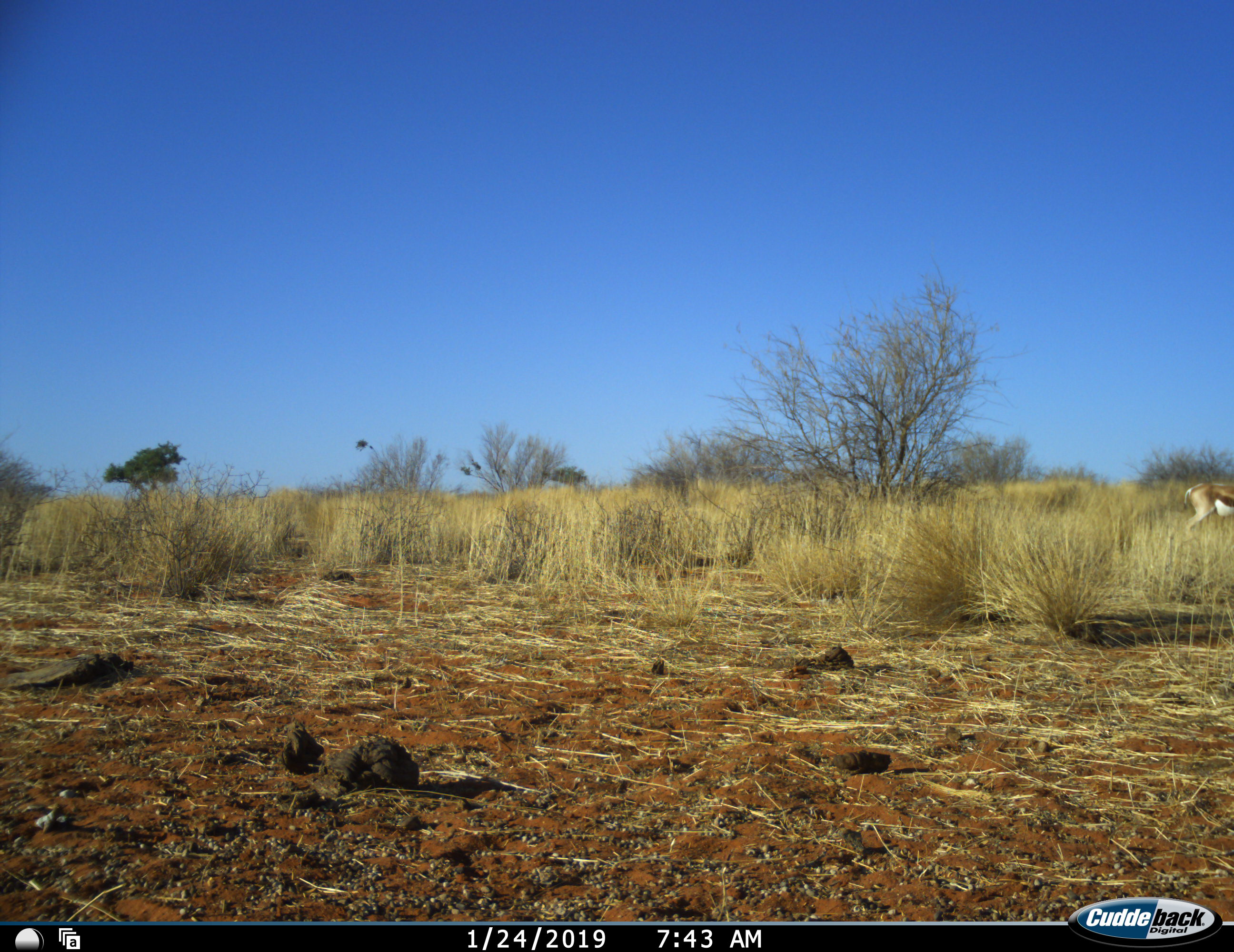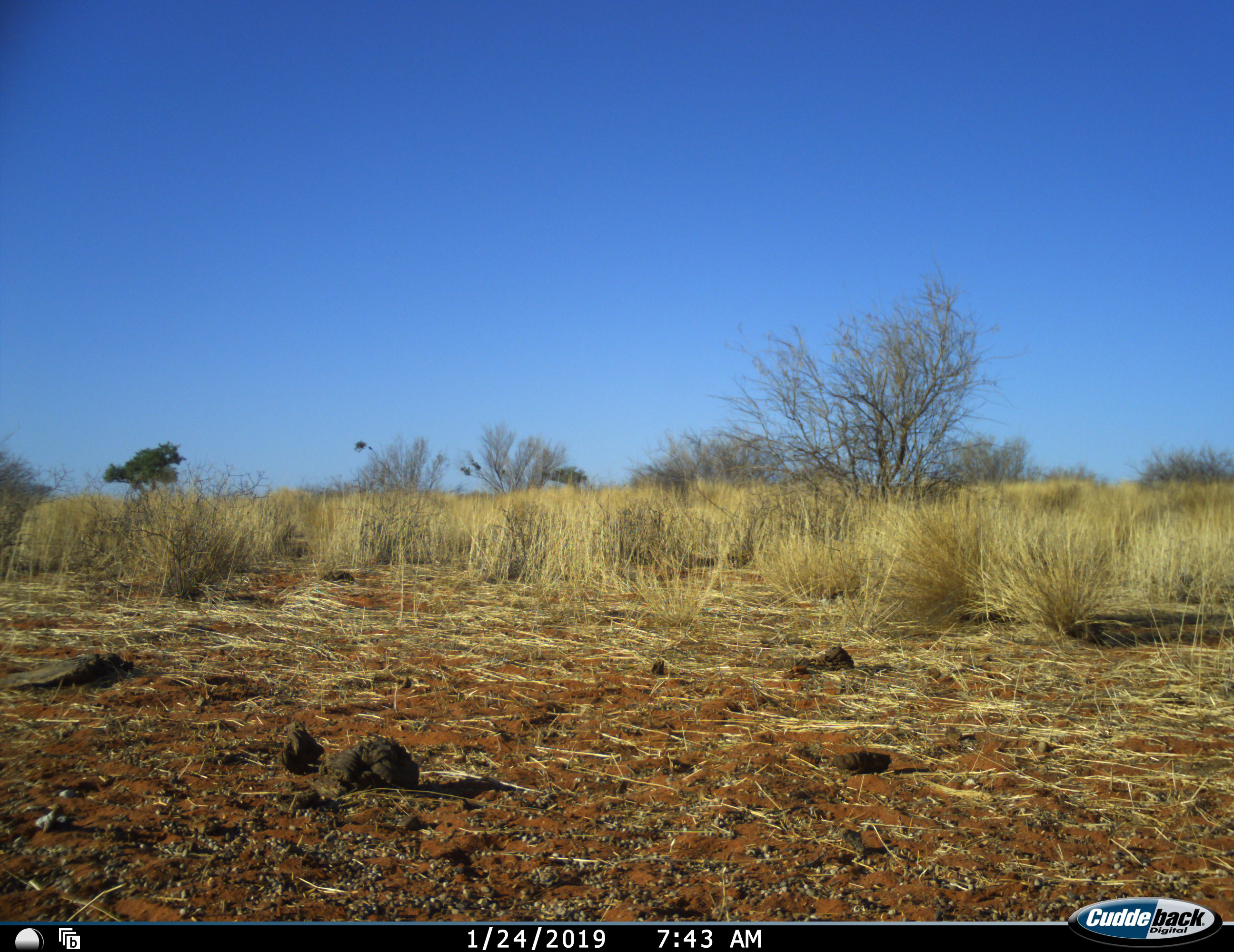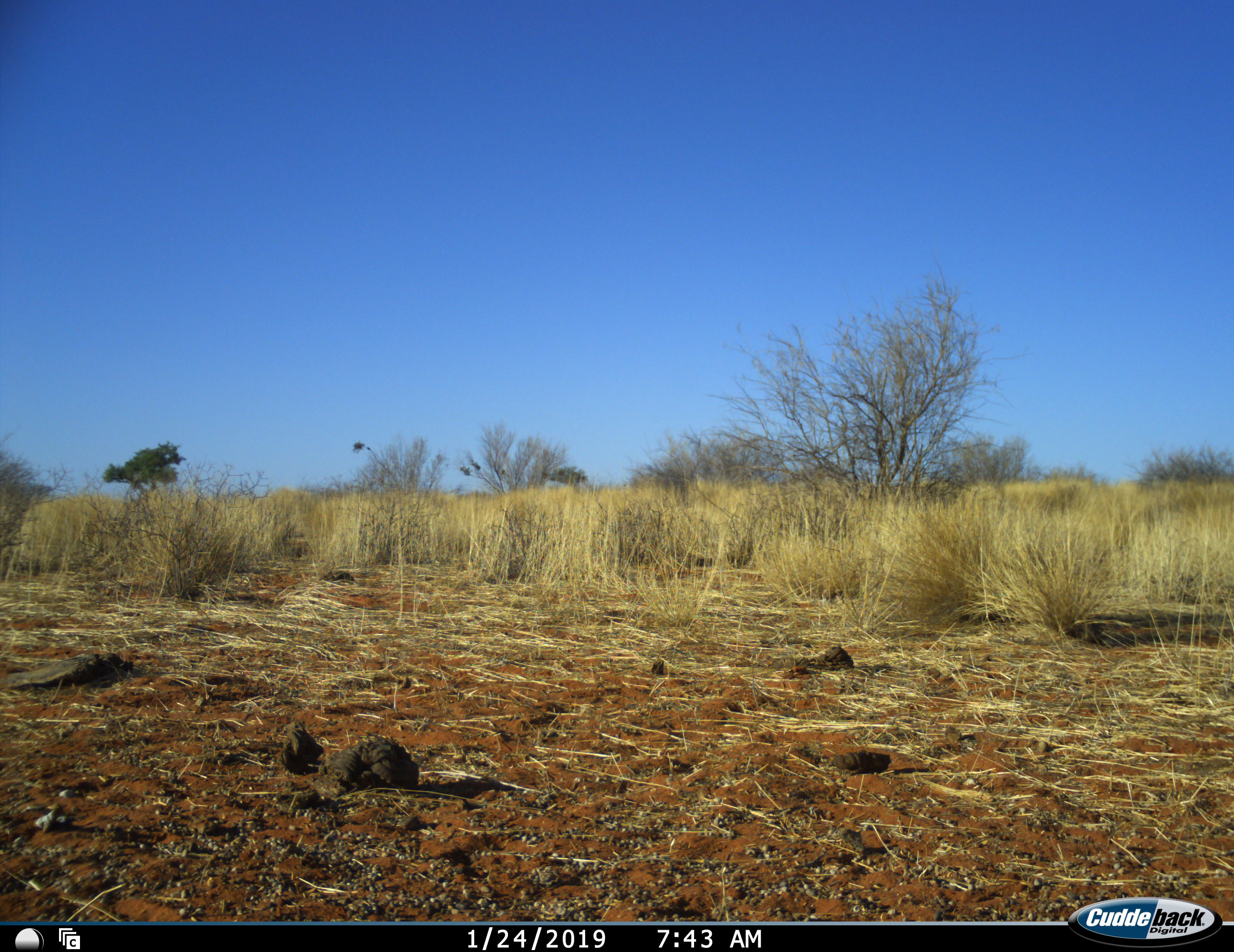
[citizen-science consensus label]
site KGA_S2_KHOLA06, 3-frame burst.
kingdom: Animalia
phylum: Chordata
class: Mammalia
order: Artiodactyla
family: Bovidae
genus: Antidorcas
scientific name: Antidorcas marsupialis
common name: springbok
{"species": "springbok (Antidorcas marsupialis)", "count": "1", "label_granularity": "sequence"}